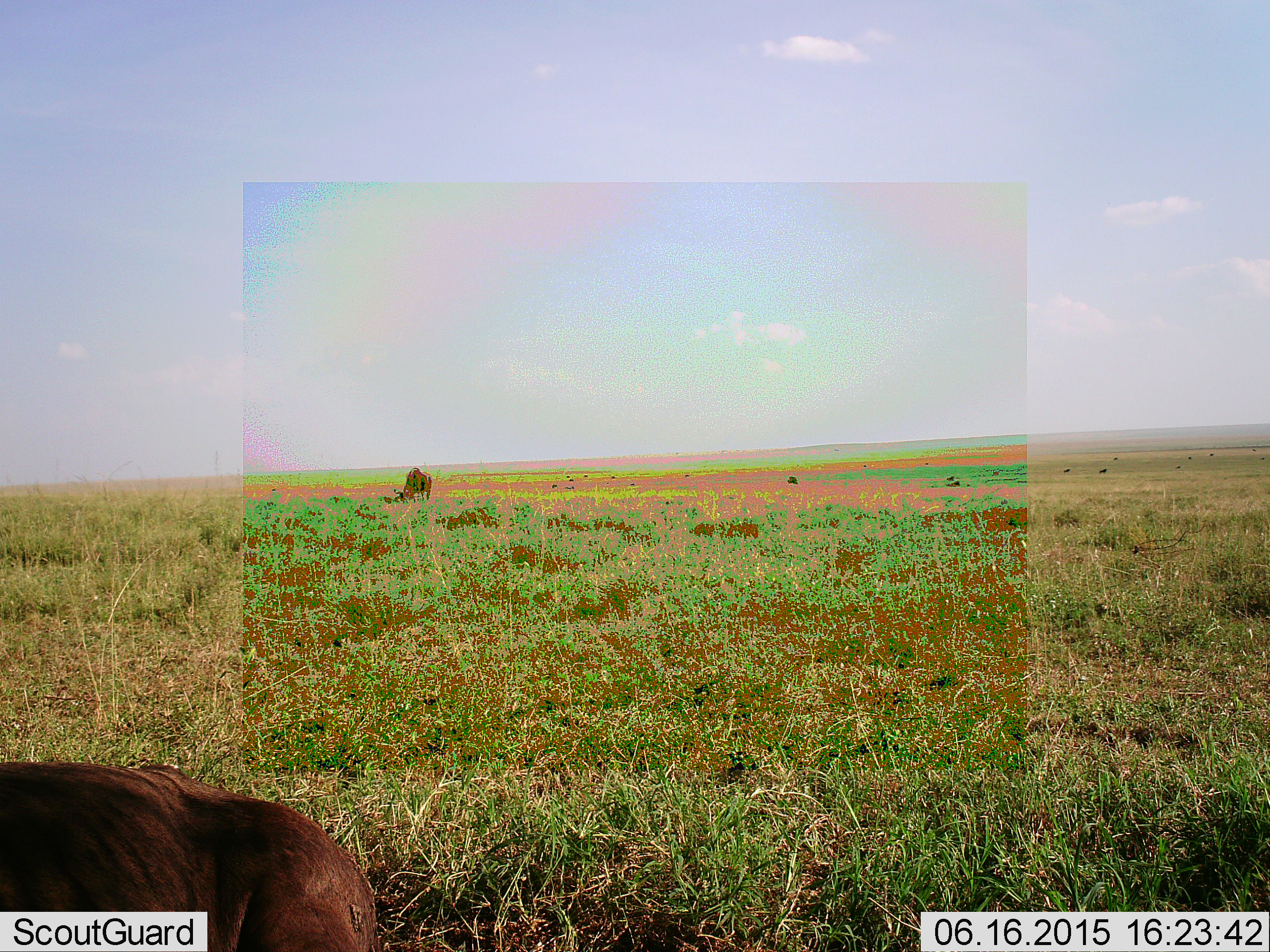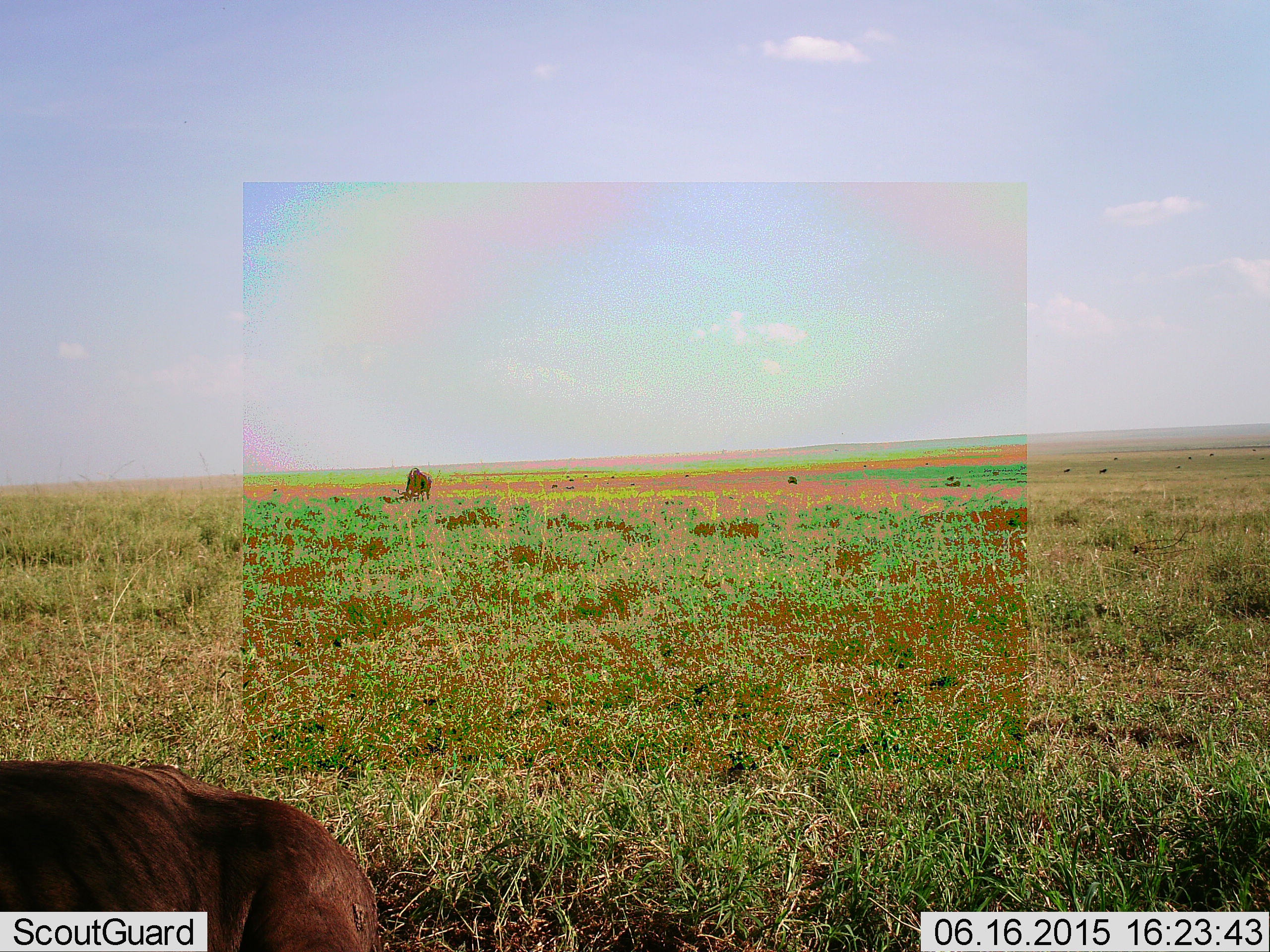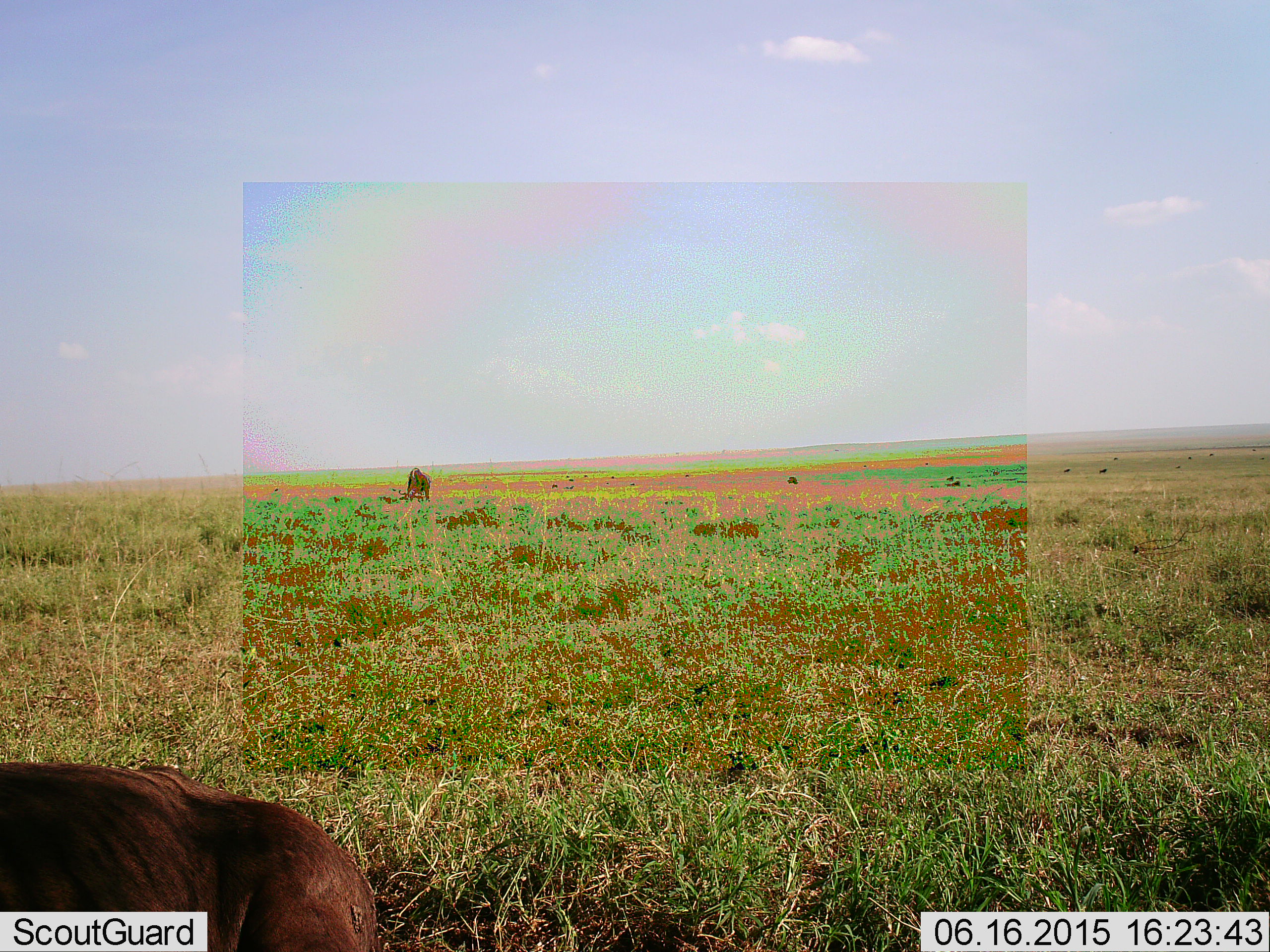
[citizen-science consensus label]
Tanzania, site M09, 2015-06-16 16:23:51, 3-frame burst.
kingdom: Animalia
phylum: Chordata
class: Mammalia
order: Artiodactyla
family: Bovidae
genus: Connochaetes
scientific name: Connochaetes taurinus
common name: blue wildebeest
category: wildebeest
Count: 2.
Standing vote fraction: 45%.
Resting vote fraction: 27%.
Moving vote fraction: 9%.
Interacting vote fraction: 0%.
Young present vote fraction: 0%.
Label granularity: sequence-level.